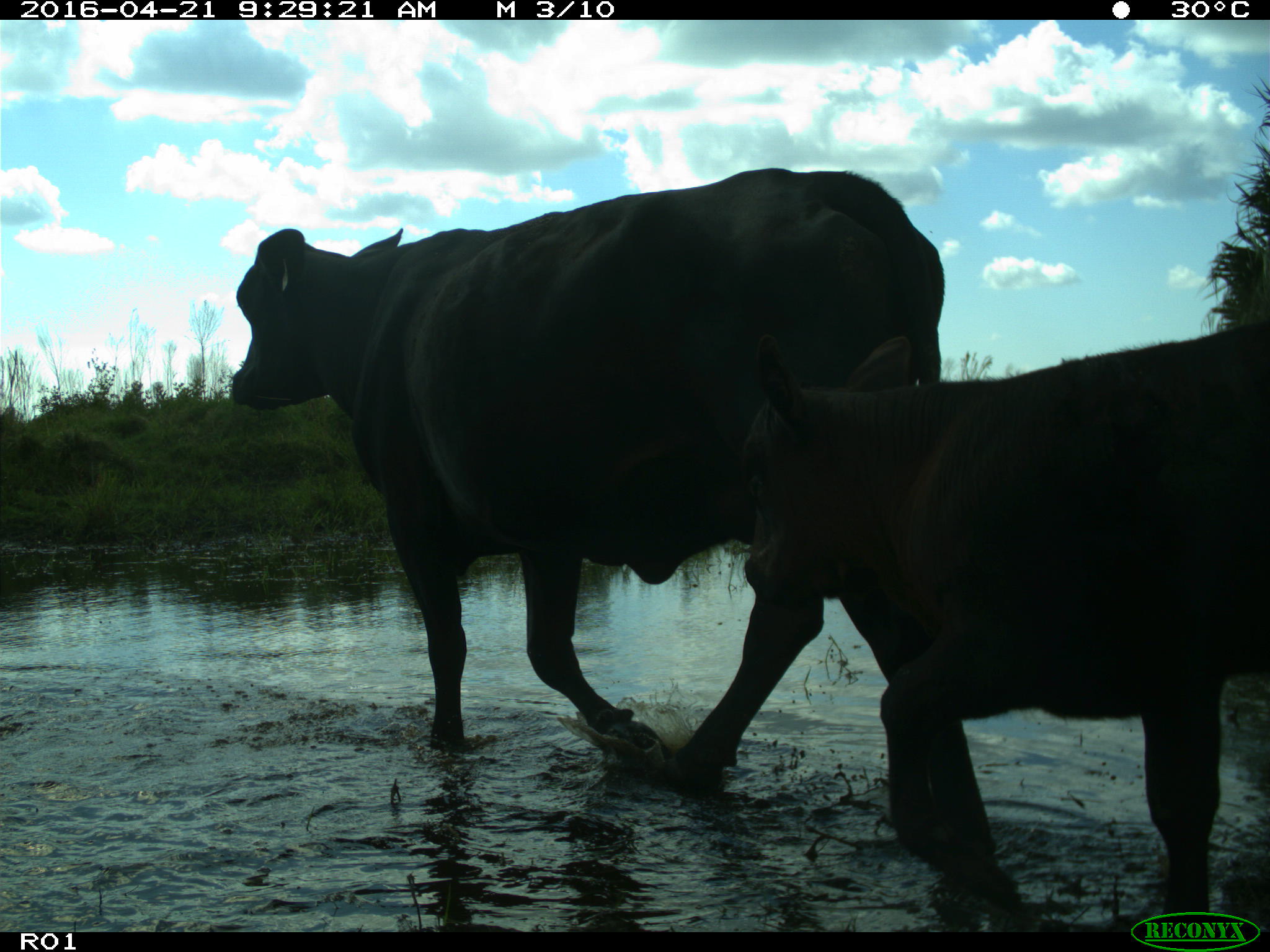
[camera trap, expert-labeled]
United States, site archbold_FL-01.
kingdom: Animalia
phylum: Chordata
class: Mammalia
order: Artiodactyla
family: Bovidae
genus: Bos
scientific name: Bos taurus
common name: domestic cow